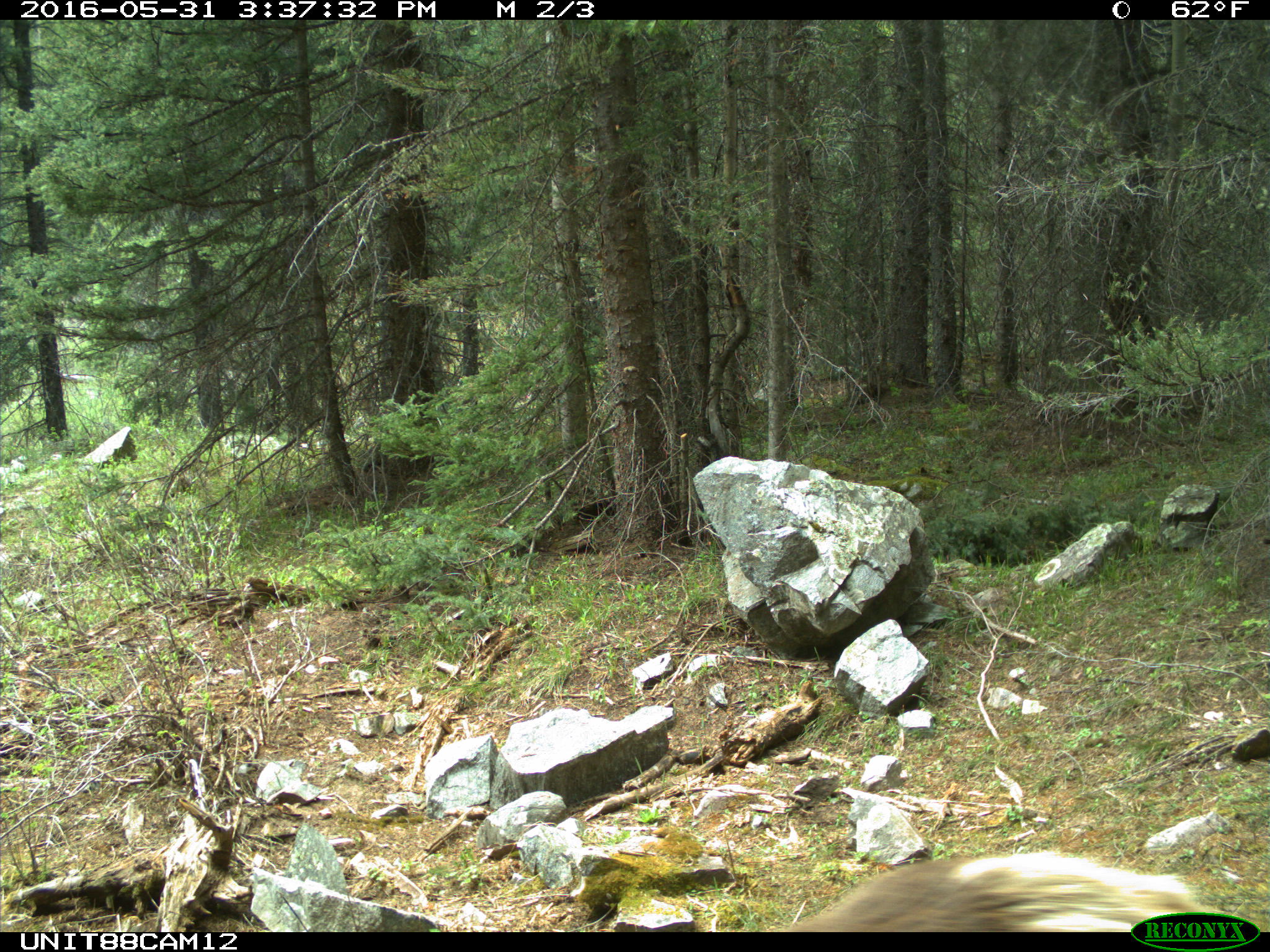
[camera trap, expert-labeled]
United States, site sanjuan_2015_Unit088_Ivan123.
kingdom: Animalia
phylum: Chordata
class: Mammalia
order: Artiodactyla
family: Cervidae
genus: Cervus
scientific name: Cervus elaphus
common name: red deer